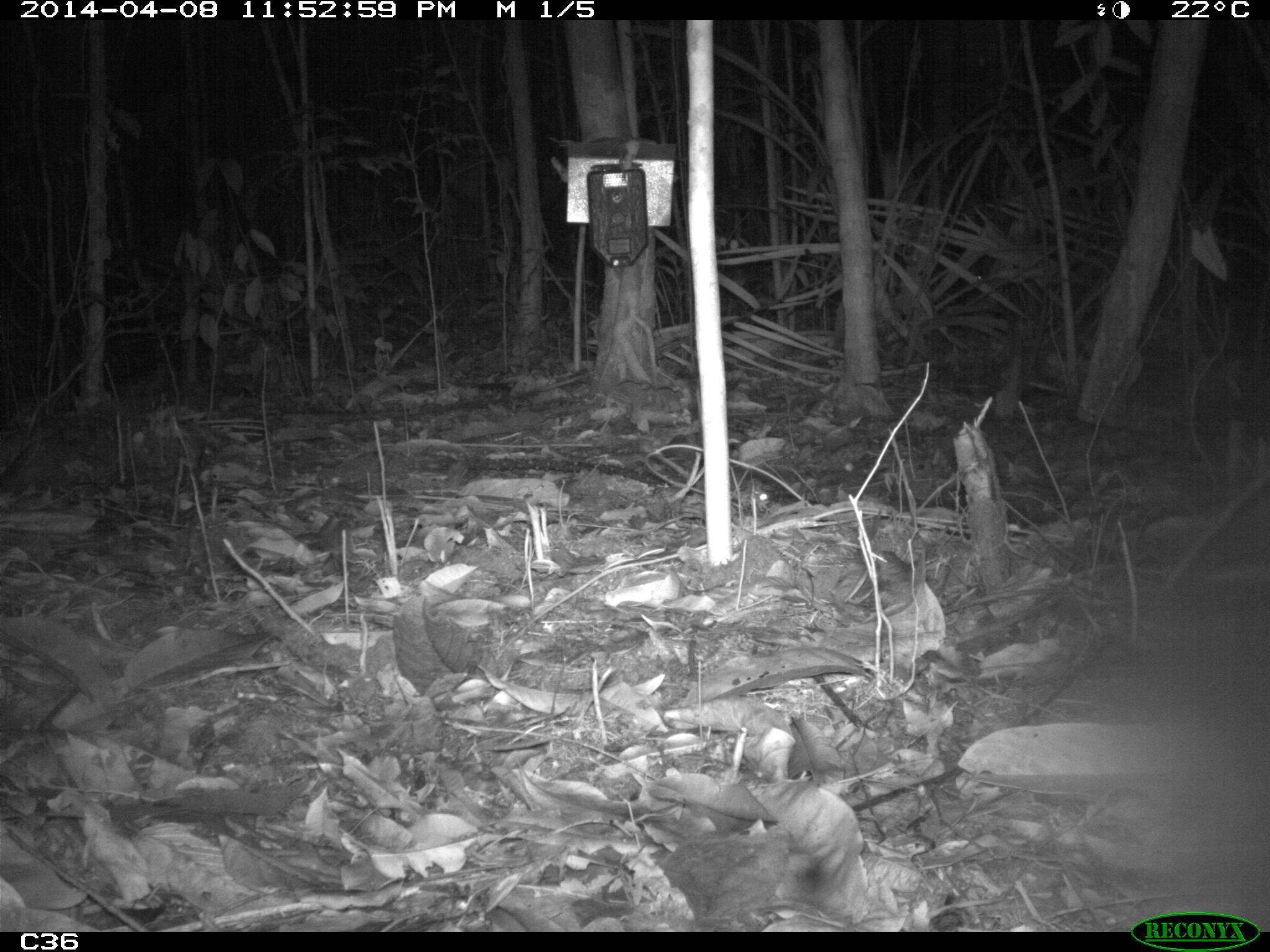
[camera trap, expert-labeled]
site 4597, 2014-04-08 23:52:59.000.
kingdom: Animalia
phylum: Chordata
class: Mammalia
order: Rodentia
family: Muridae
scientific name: Muridae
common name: mice, rats, and gerbils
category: unknown mouse or rat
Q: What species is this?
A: Unknown mouse or rat (mice, rats, and gerbils) (Muridae).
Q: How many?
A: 1.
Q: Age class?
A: Adult.